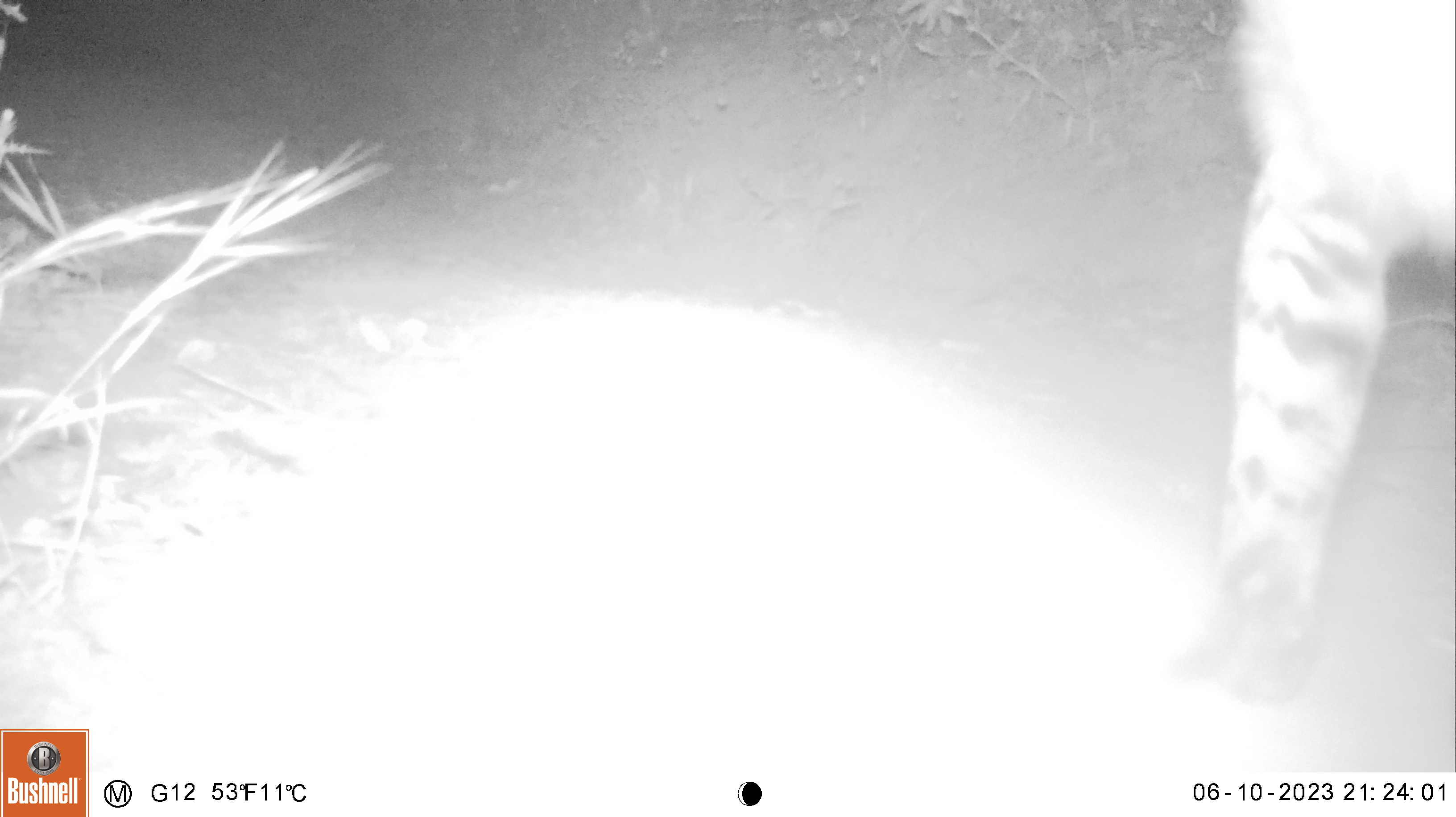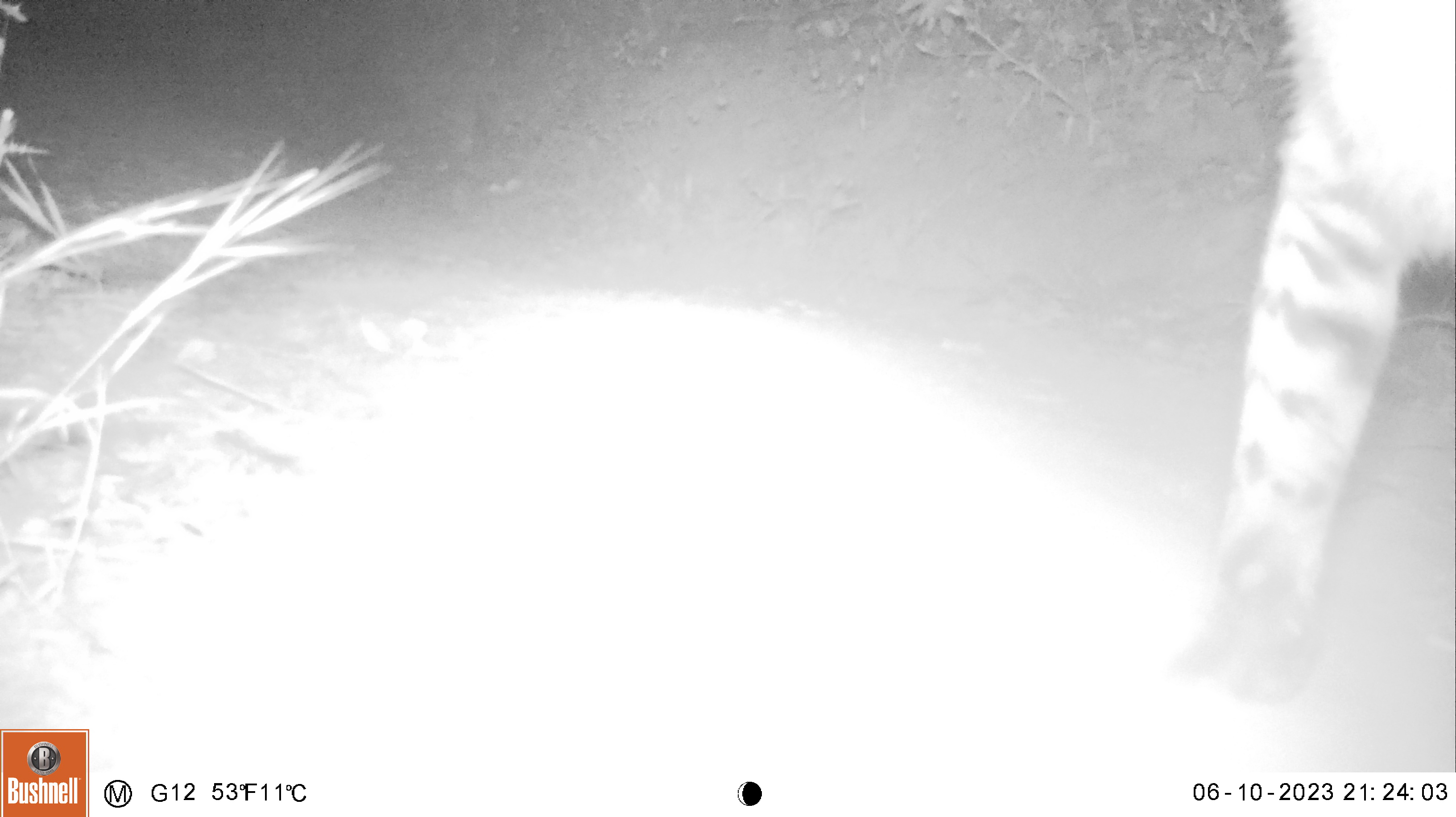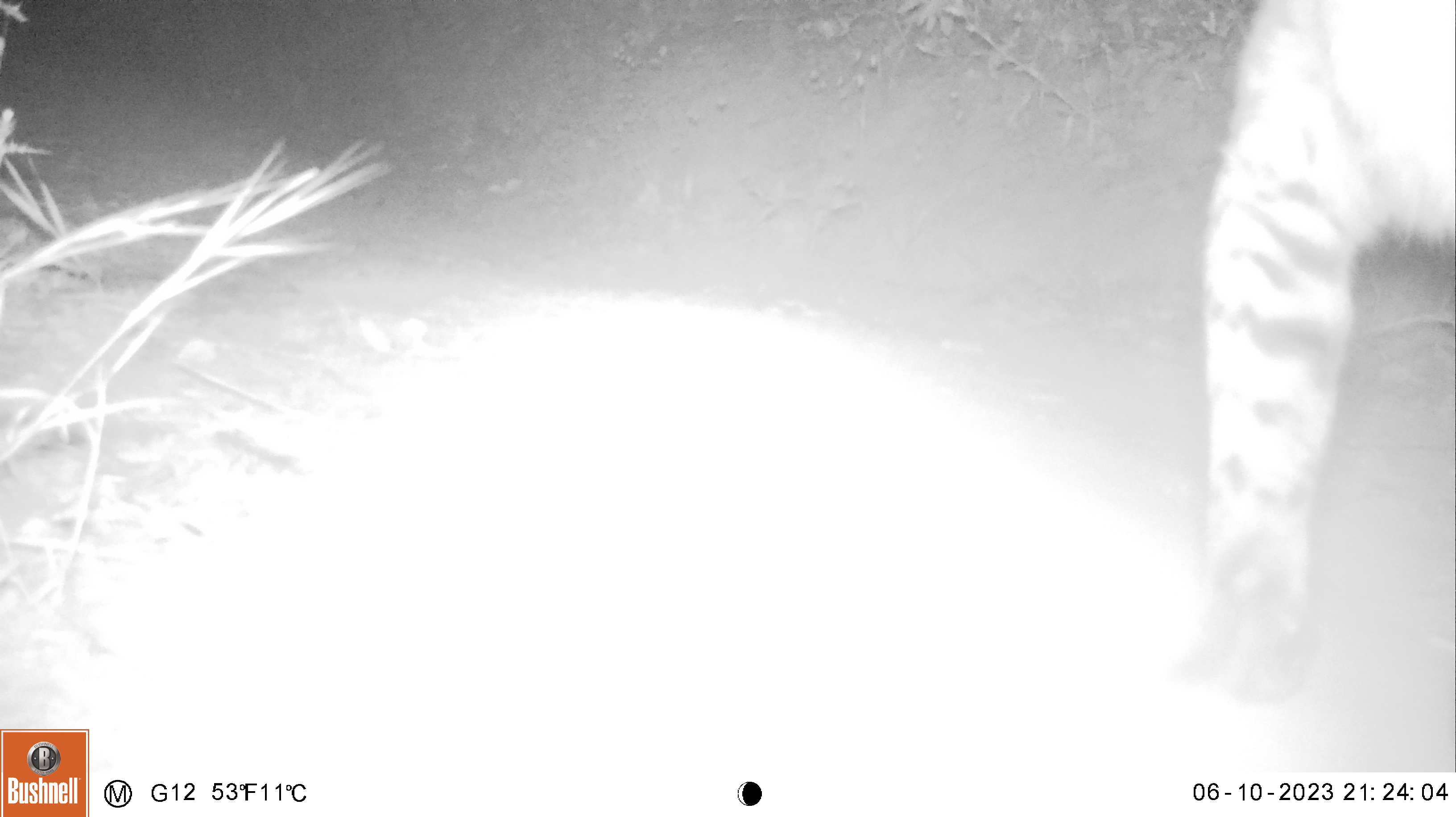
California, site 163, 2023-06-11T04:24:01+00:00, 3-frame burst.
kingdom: Animalia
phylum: Chordata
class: Mammalia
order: Carnivora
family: Felidae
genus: Lynx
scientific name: Lynx rufus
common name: bobcat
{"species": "bobcat (Lynx rufus)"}